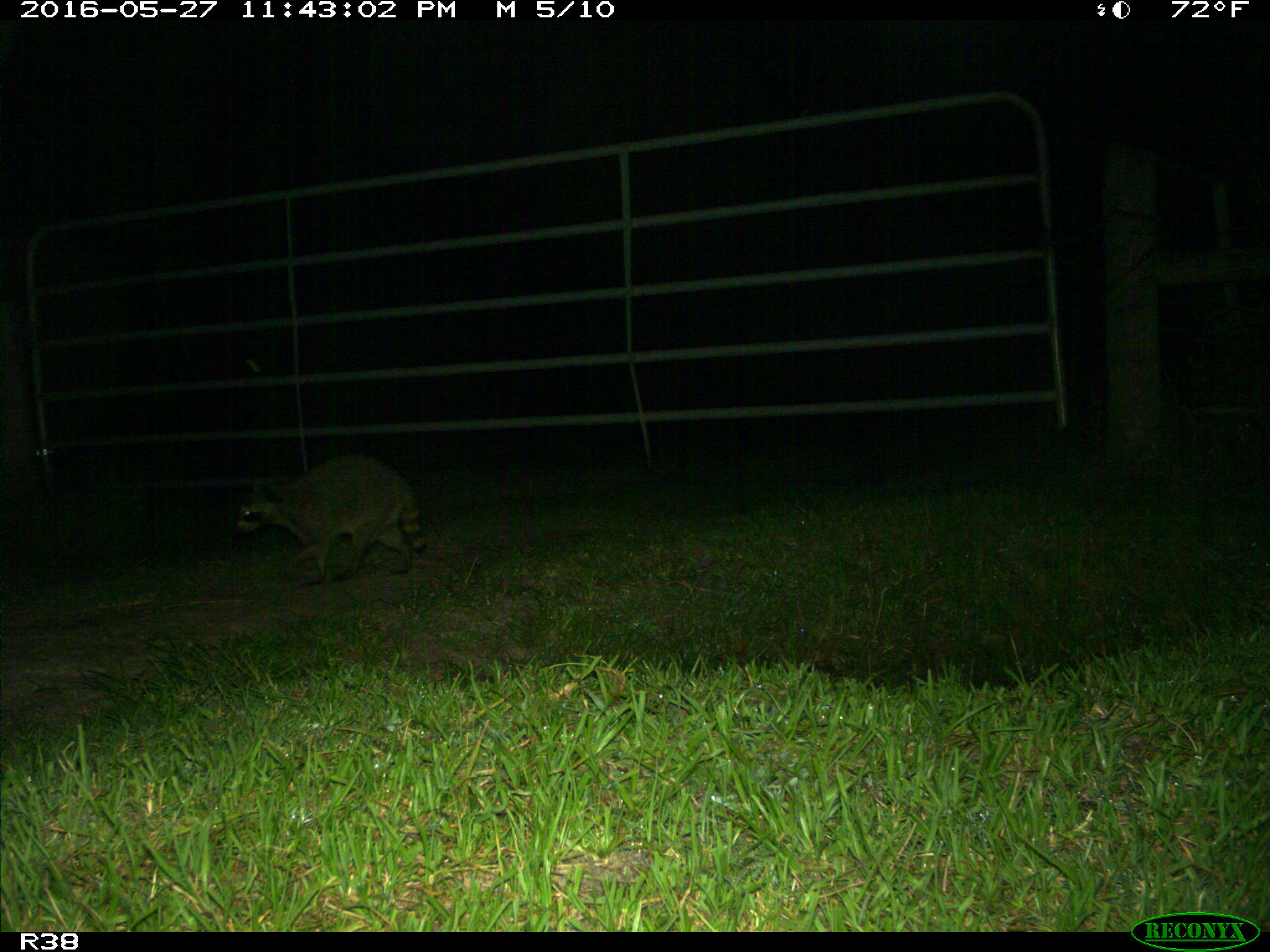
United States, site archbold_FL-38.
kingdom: Animalia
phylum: Chordata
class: Mammalia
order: Carnivora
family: Procyonidae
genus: Procyon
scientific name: Procyon lotor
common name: common raccoon